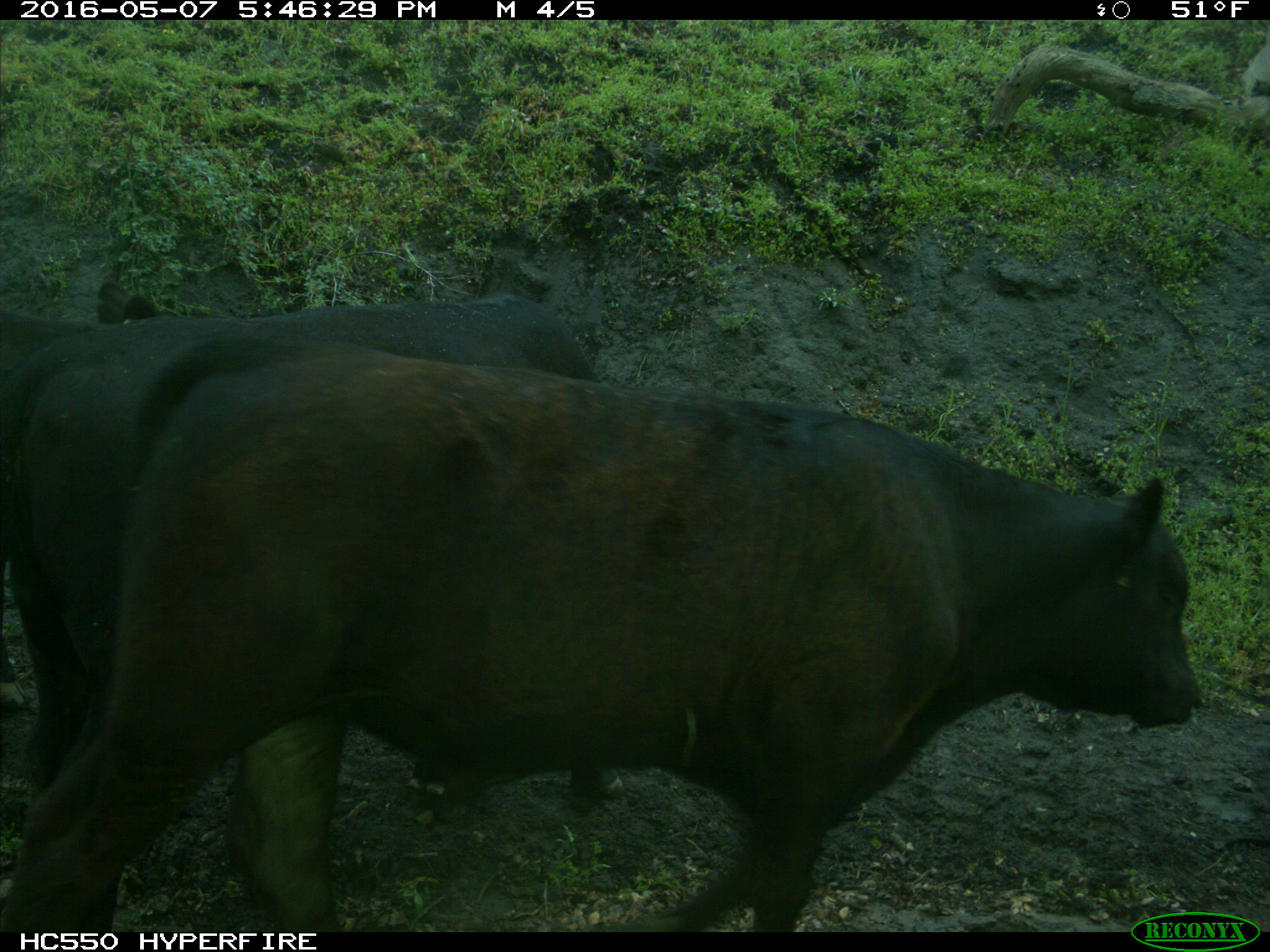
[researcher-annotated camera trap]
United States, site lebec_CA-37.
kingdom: Animalia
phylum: Chordata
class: Mammalia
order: Artiodactyla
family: Bovidae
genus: Bos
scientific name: Bos taurus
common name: domestic cow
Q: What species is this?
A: Bos taurus (domestic cow).